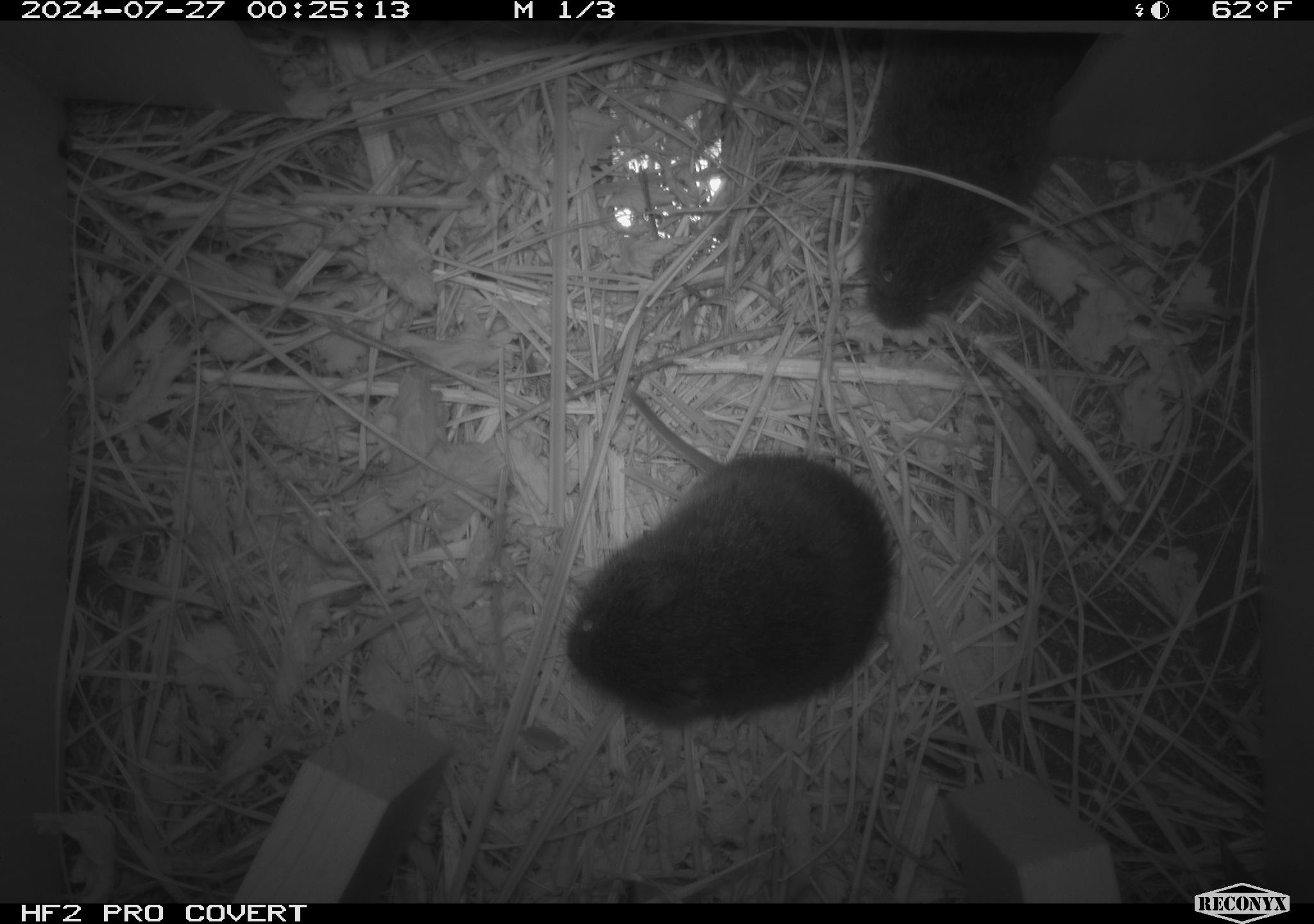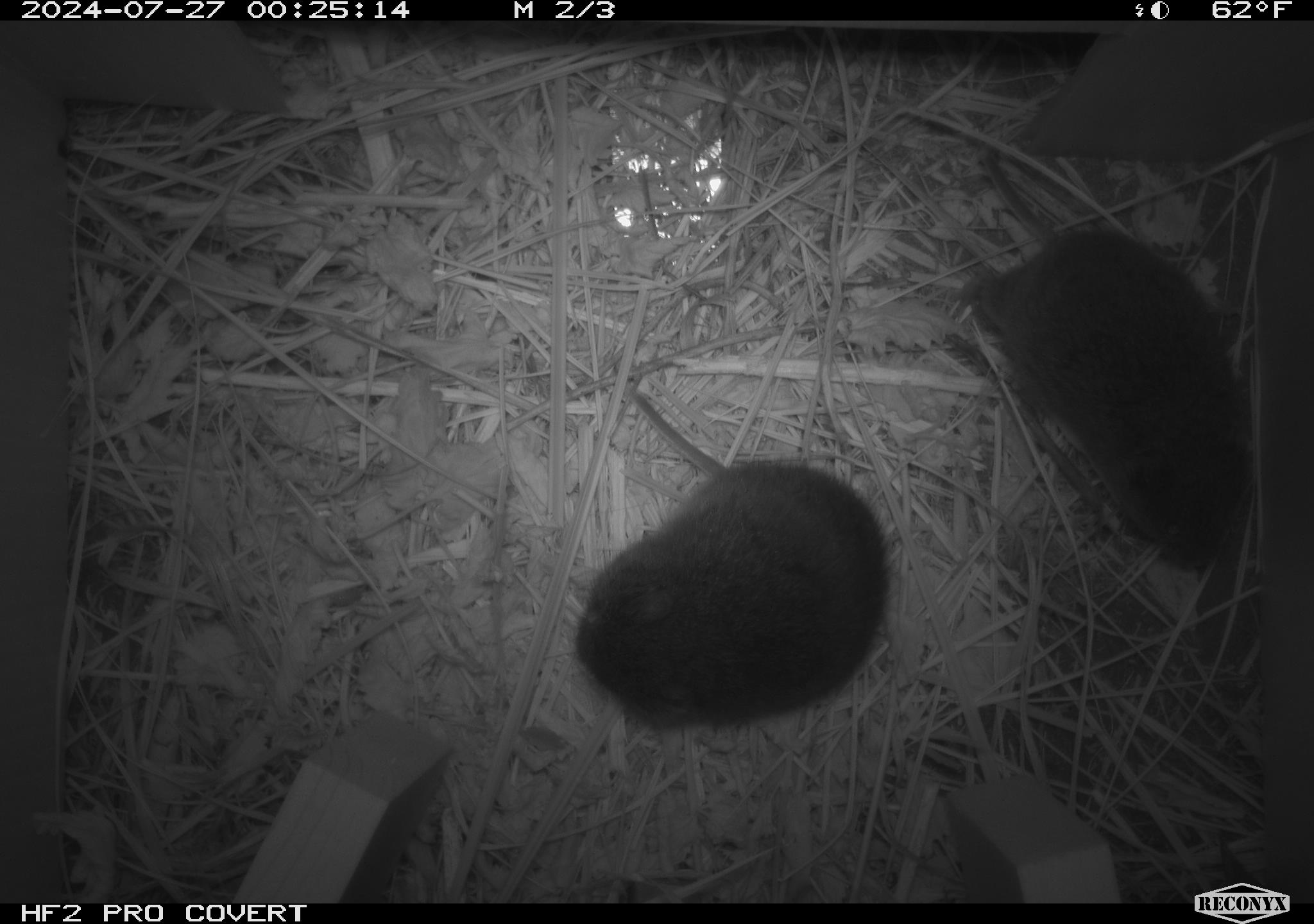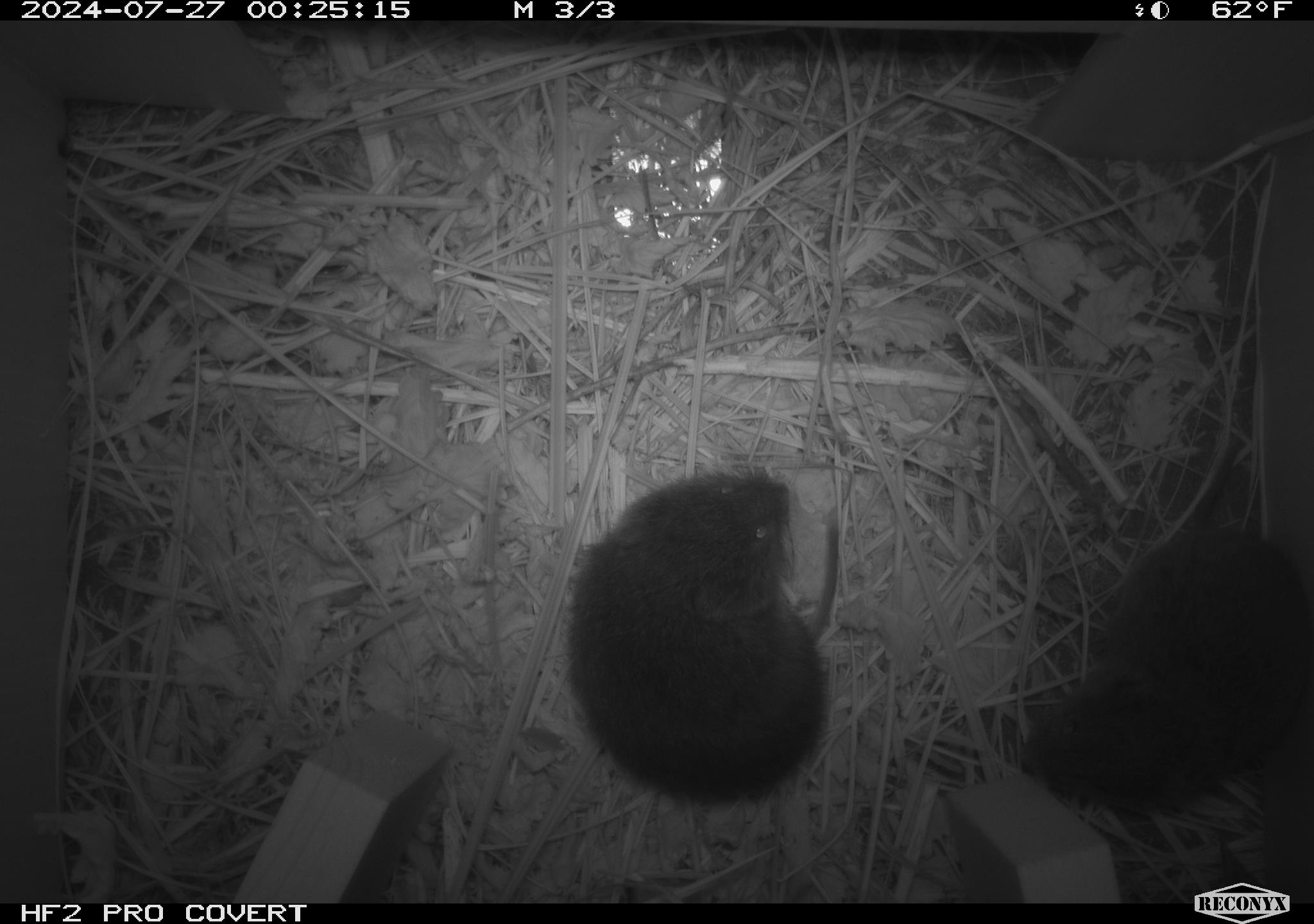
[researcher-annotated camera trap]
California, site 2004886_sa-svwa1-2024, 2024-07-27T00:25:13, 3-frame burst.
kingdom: Animalia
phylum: Chordata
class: Mammalia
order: Rodentia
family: Cricetidae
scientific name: Arvicolinae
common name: voles, lemmings, and muskrats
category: arvicolinae subfamily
Arvicolinae subfamily (voles, lemmings, and muskrats) (Arvicolinae).